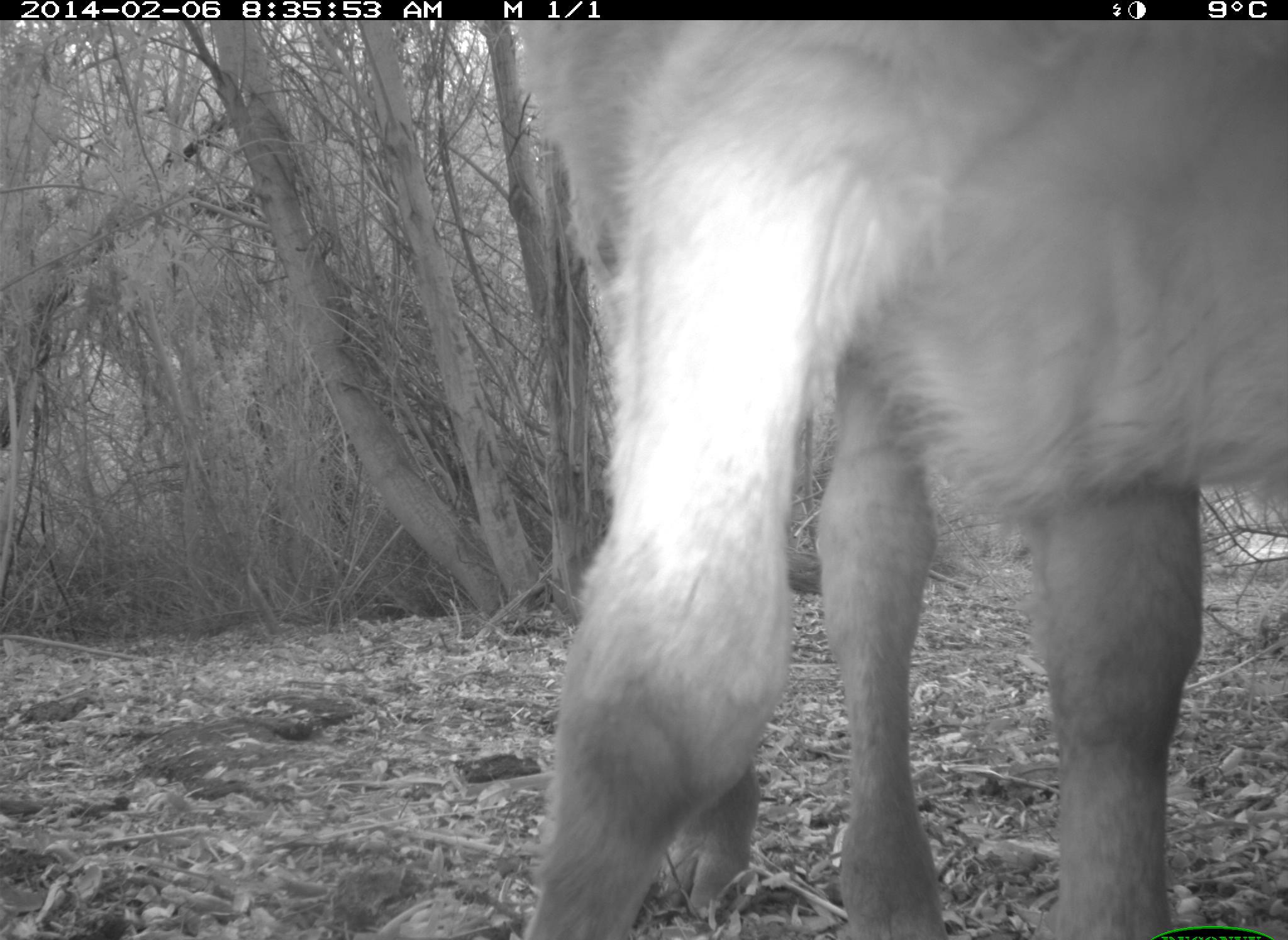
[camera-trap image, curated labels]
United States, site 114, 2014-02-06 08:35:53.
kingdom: Animalia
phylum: Chordata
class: Mammalia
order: Artiodactyla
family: Bovidae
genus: Bos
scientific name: Bos taurus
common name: cow